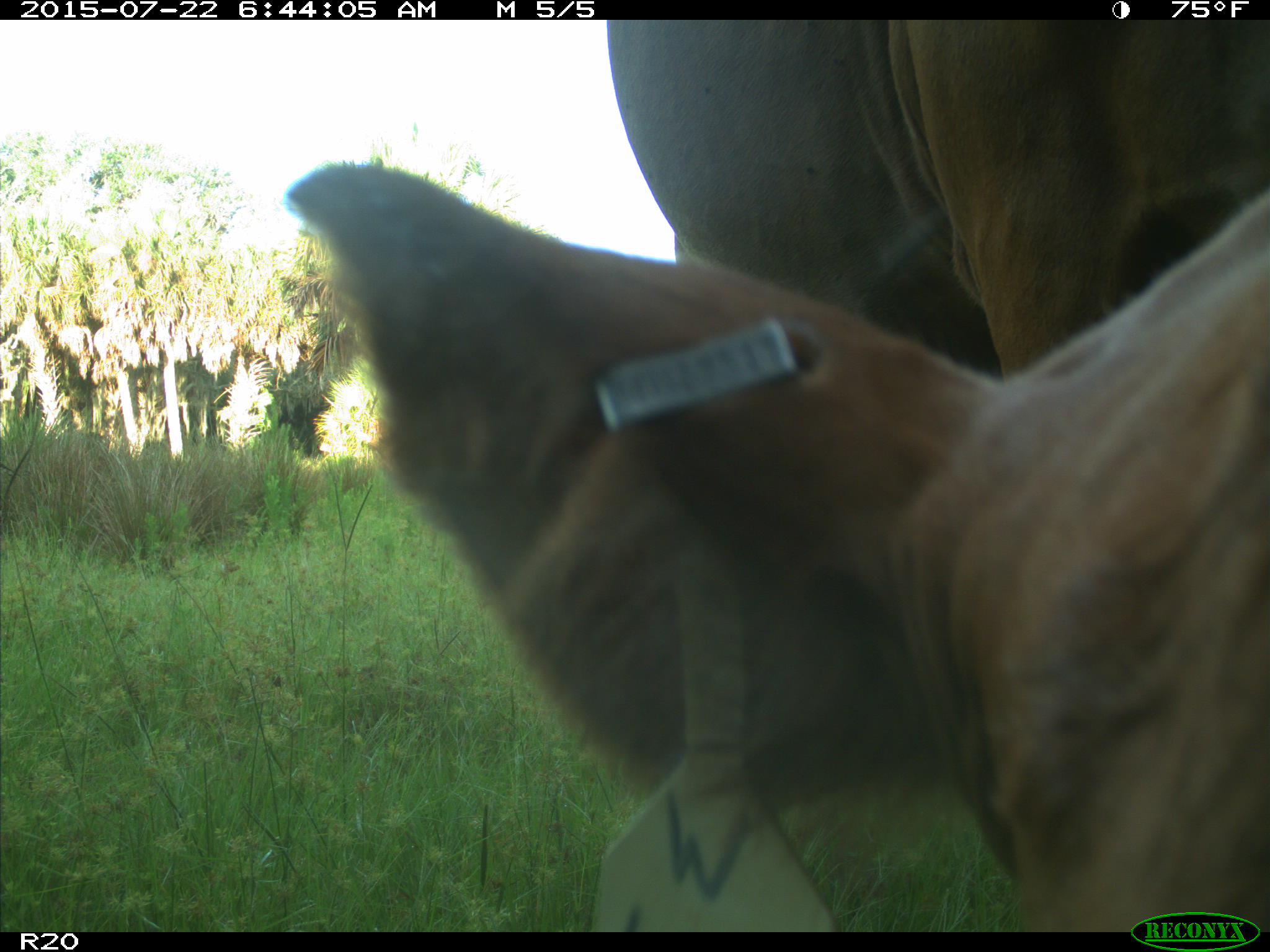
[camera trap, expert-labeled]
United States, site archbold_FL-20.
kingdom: Animalia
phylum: Chordata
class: Mammalia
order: Artiodactyla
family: Bovidae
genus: Bos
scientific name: Bos taurus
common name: domestic cow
Bos taurus (domestic cow).